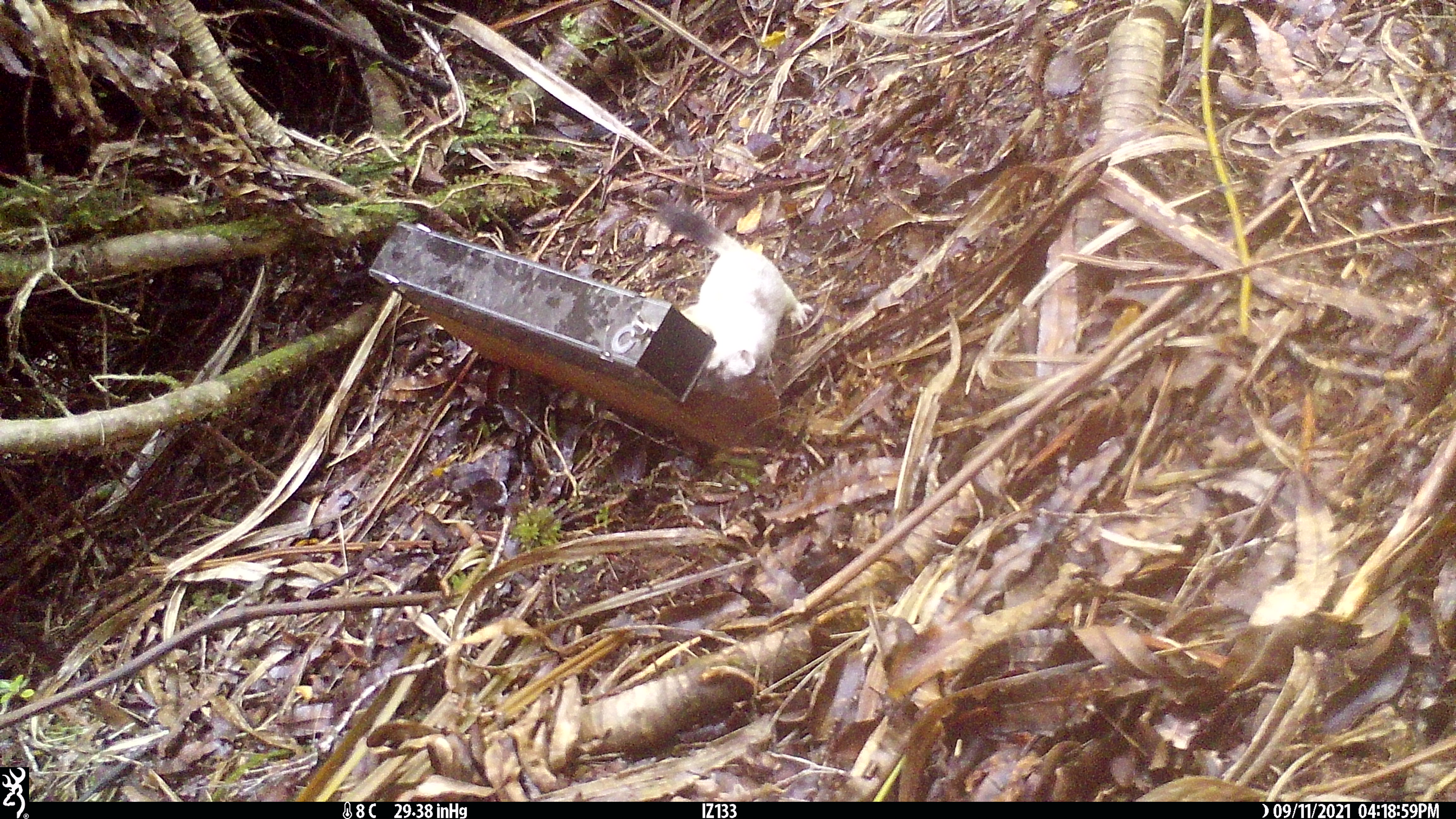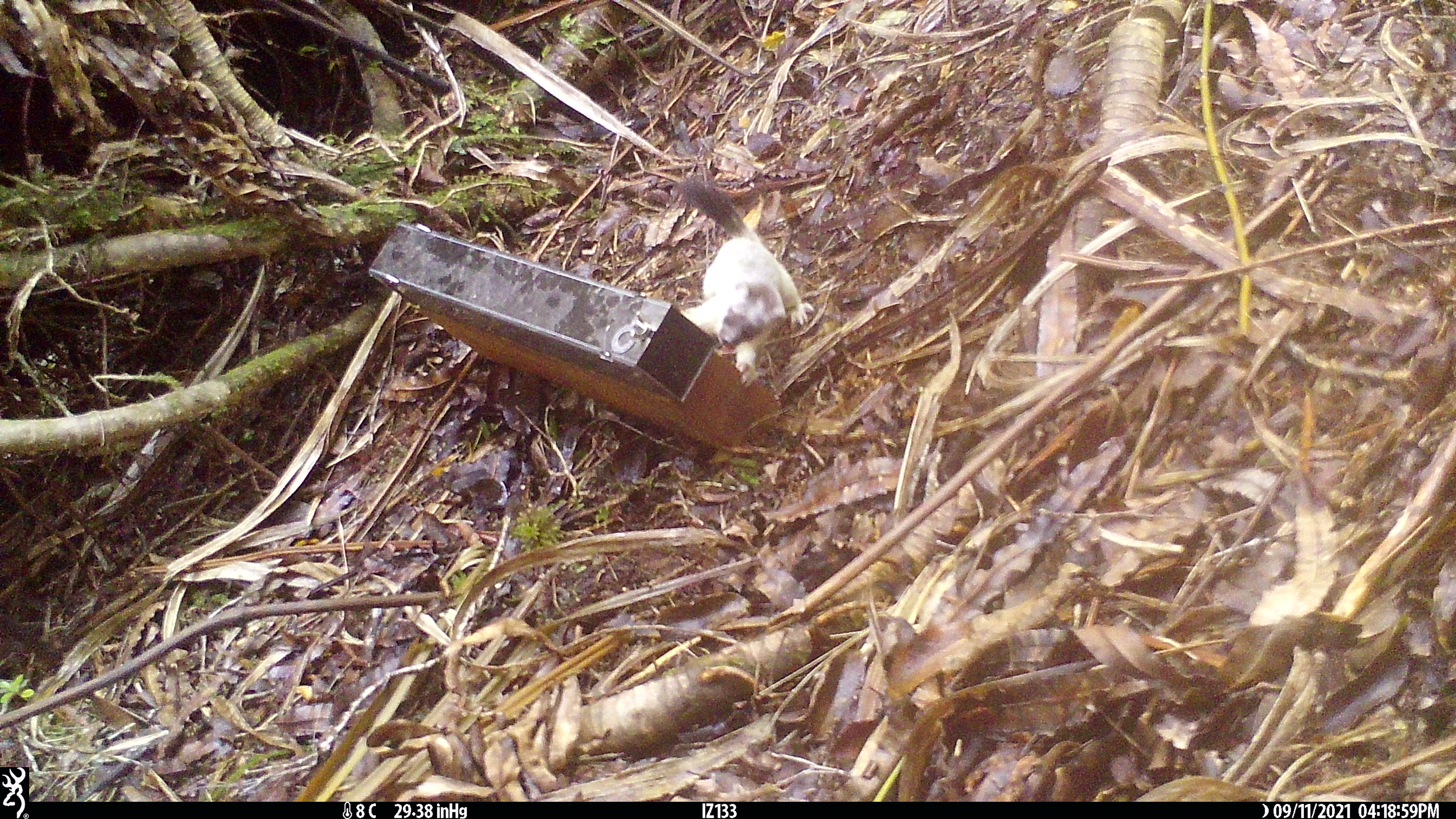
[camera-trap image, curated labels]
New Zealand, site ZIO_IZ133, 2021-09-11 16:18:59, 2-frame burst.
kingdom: Animalia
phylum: Chordata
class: Mammalia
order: Carnivora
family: Mustelidae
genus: Mustela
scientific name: Mustela erminea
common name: stoat